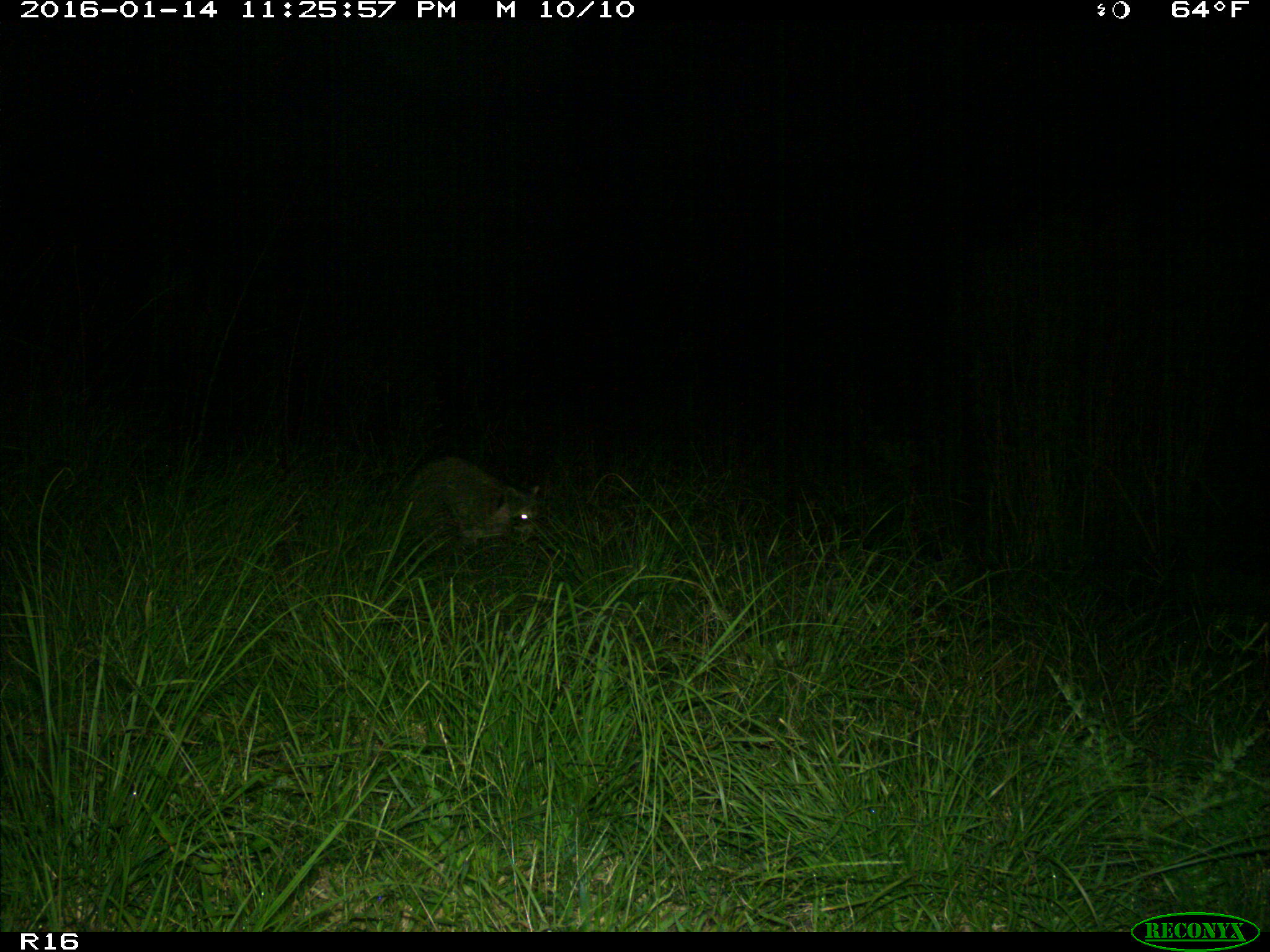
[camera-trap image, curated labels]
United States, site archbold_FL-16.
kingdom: Animalia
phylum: Chordata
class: Mammalia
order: Carnivora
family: Procyonidae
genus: Procyon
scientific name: Procyon lotor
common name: common raccoon